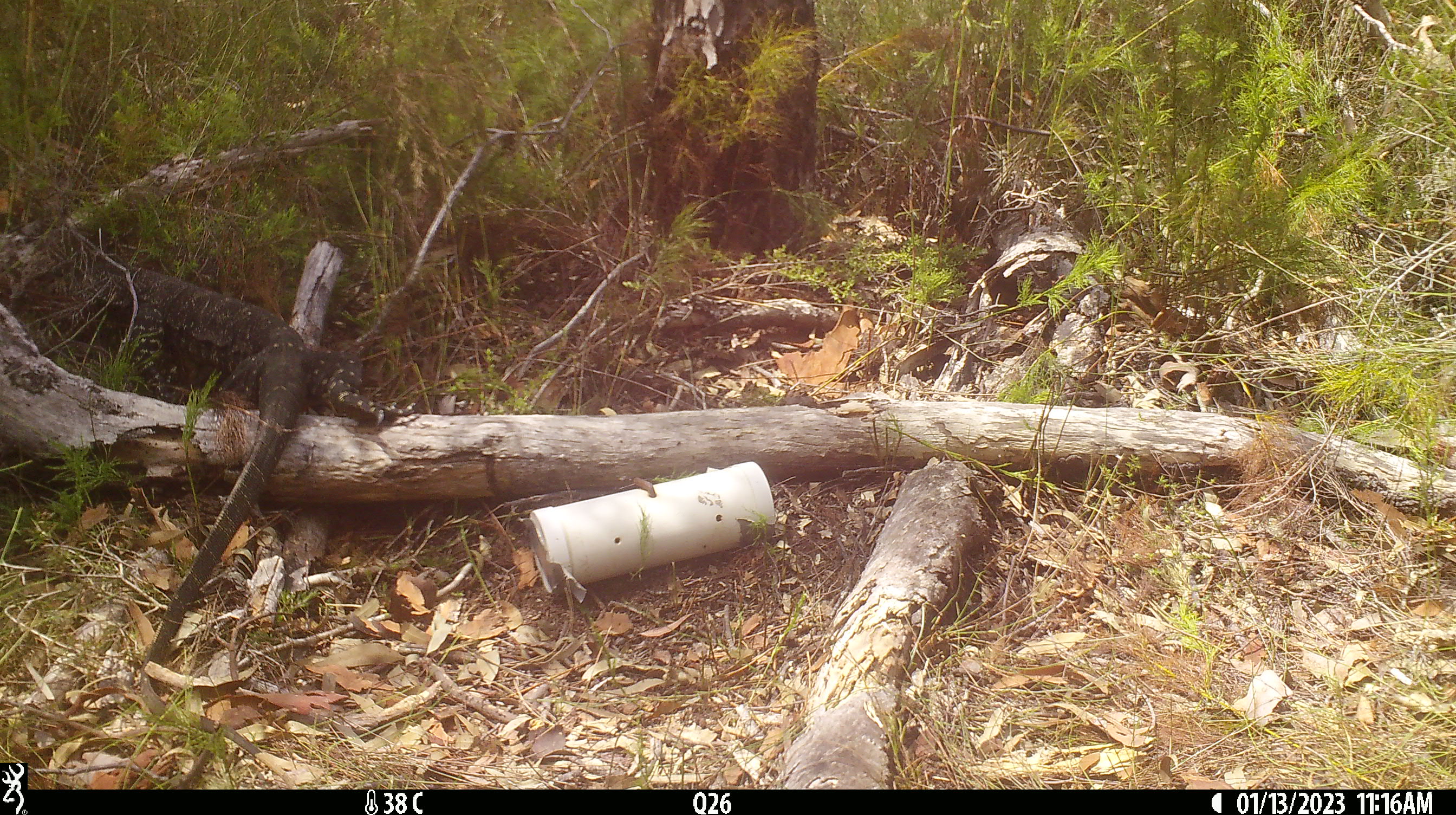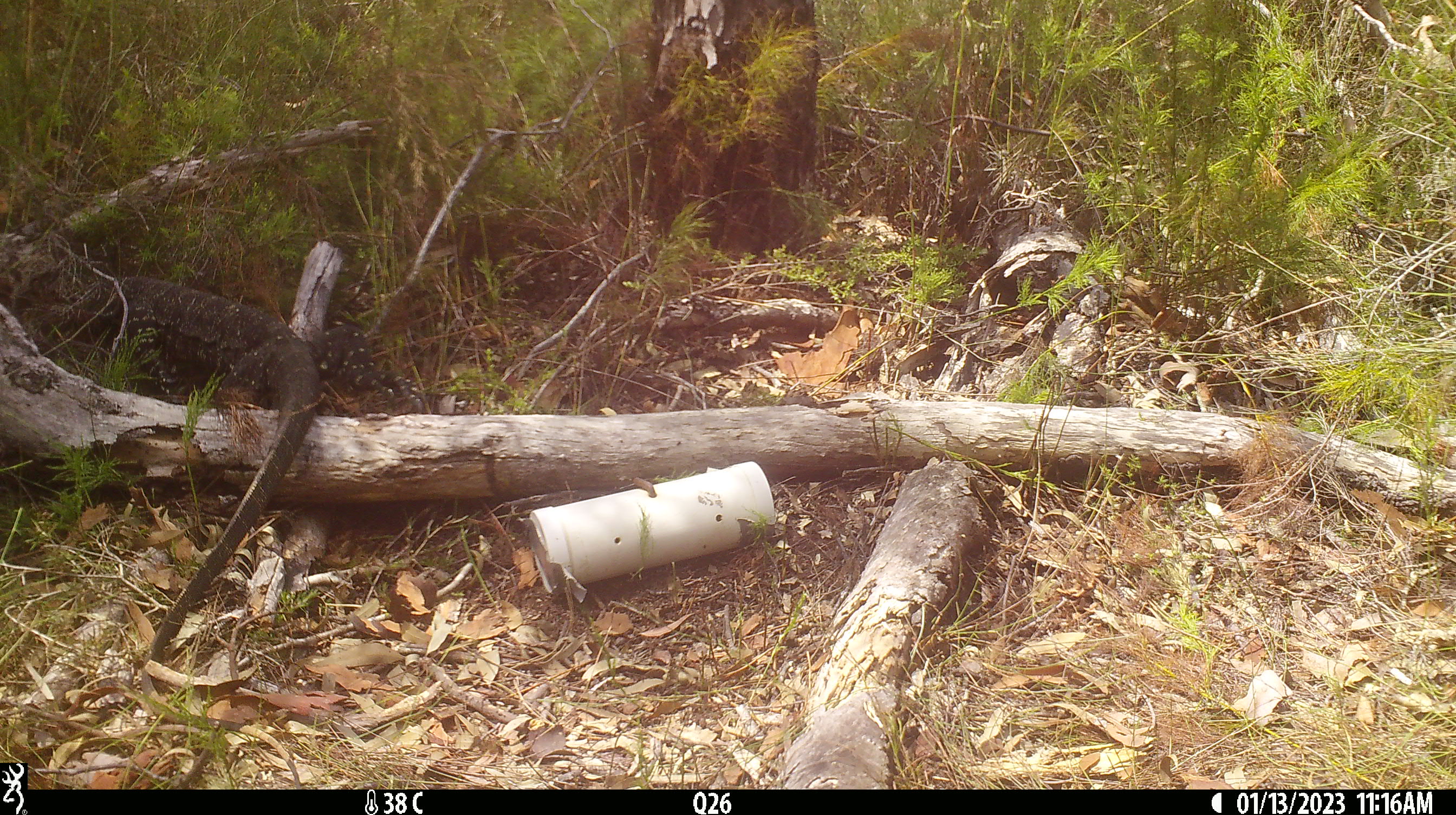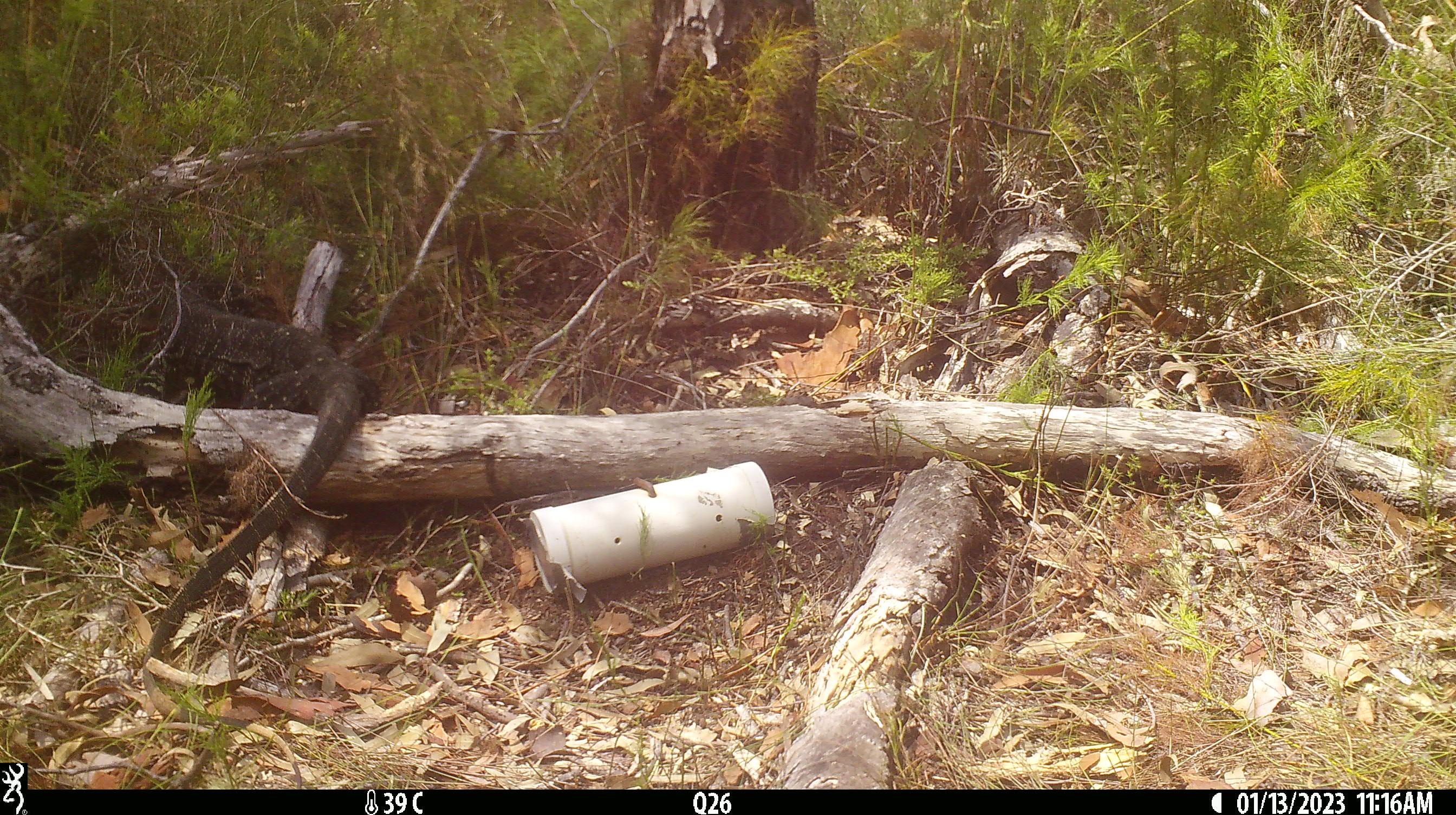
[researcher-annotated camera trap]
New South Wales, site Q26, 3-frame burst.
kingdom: Animalia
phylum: Chordata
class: Reptilia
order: Squamata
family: Varanidae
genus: Varanus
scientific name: Varanus varius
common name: lace monitor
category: goanna